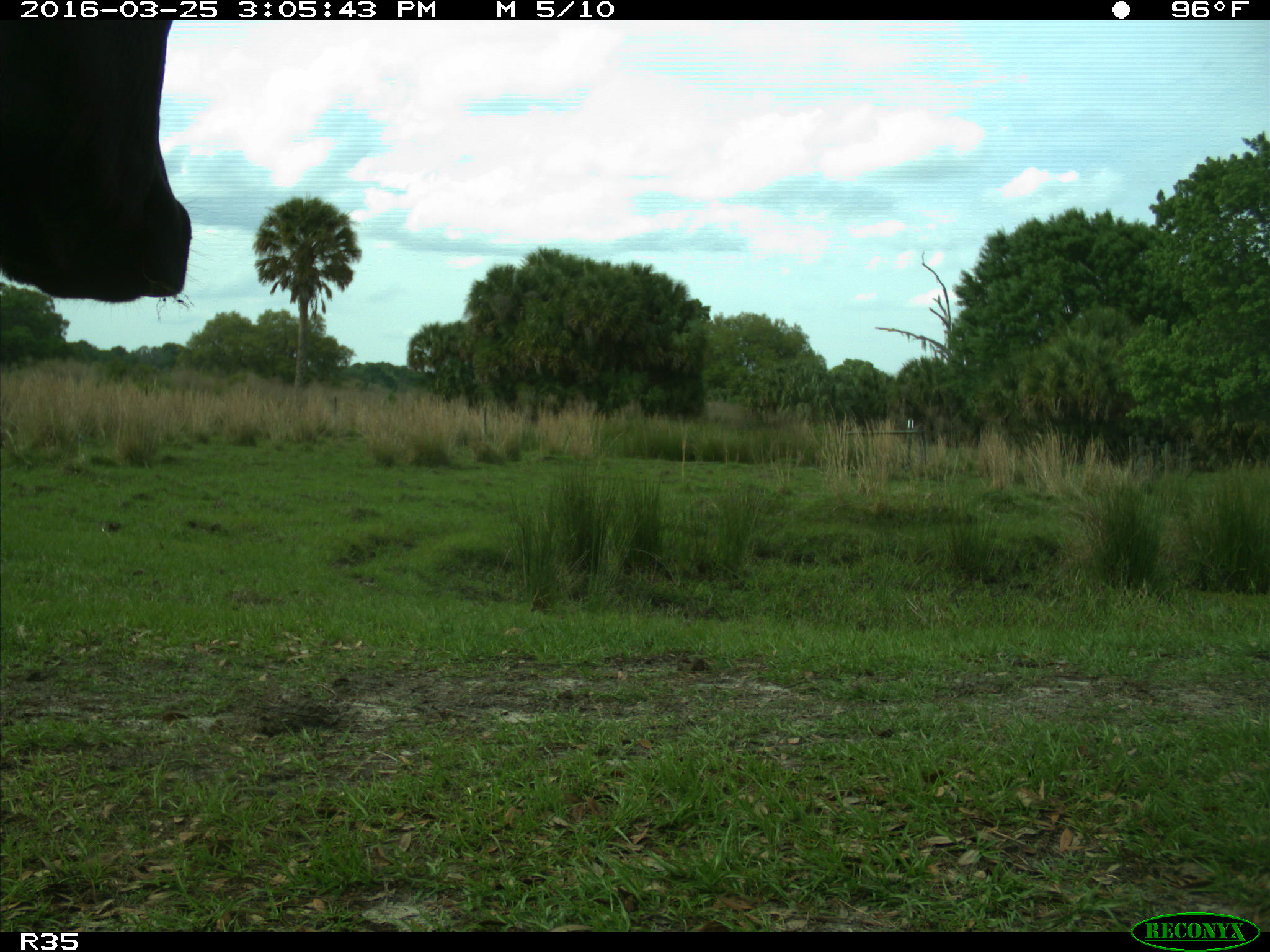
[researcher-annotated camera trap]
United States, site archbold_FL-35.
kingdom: Animalia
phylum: Chordata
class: Mammalia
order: Artiodactyla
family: Bovidae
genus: Bos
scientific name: Bos taurus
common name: domestic cow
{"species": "Bos taurus (domestic cow)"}